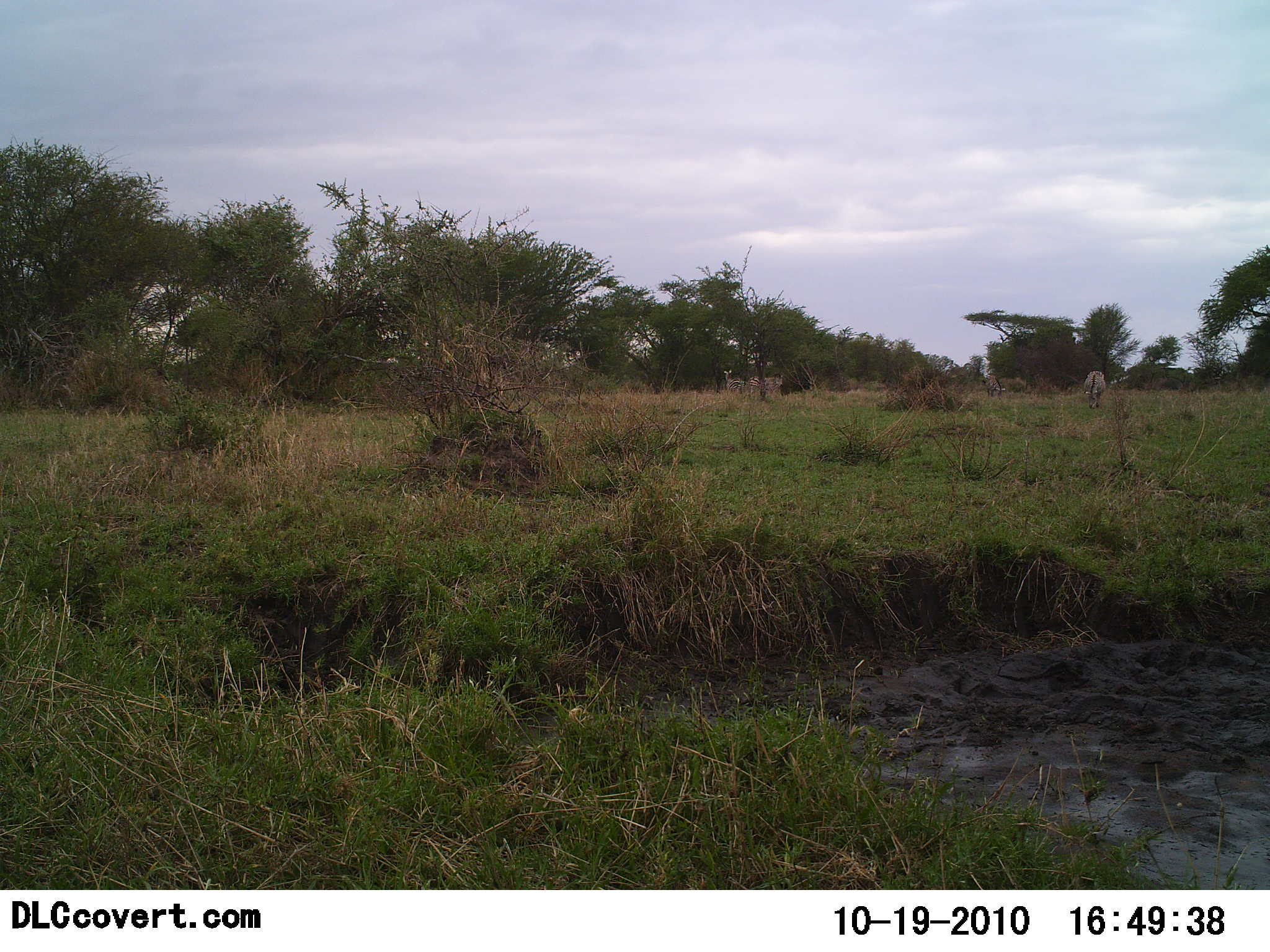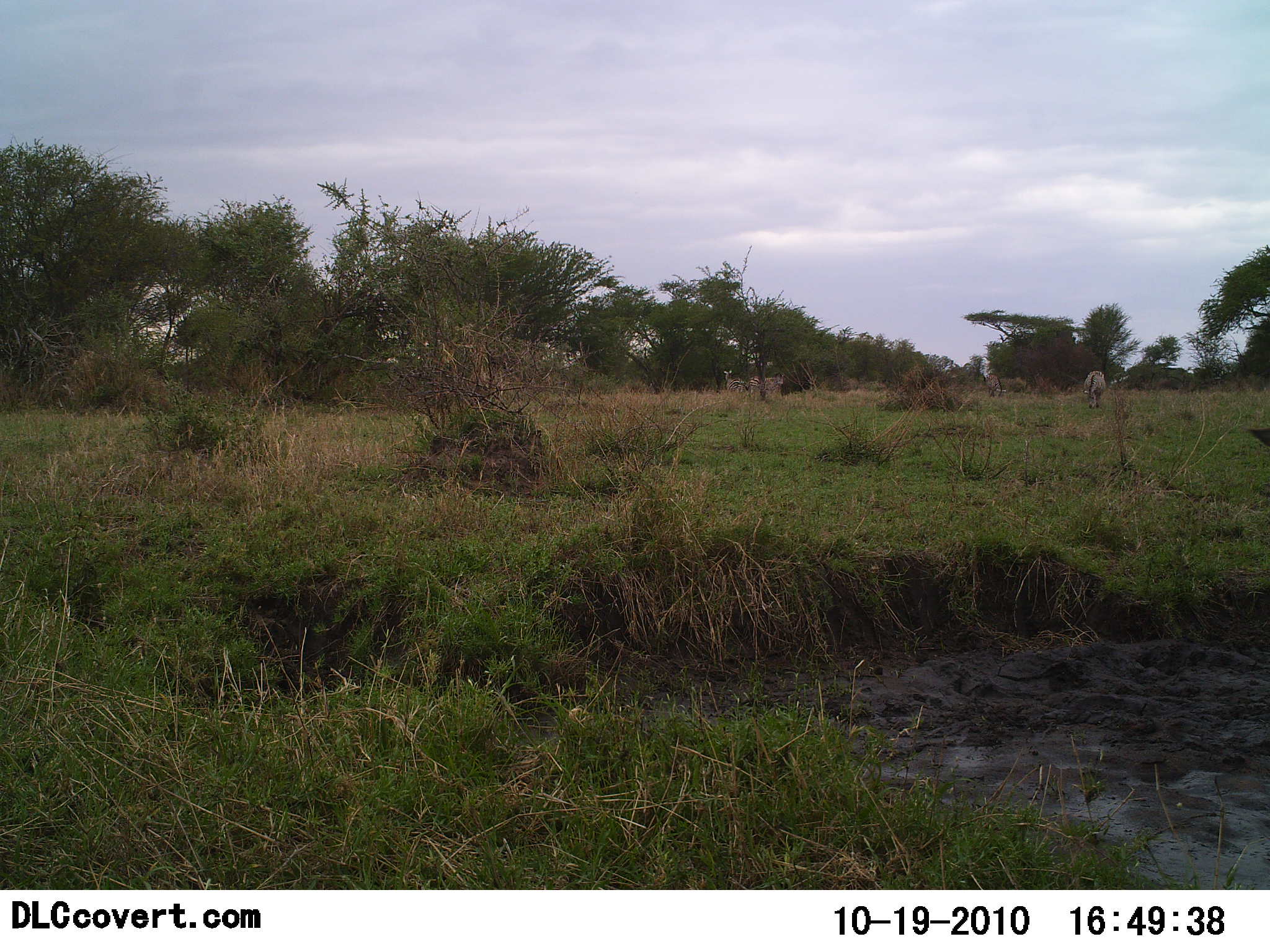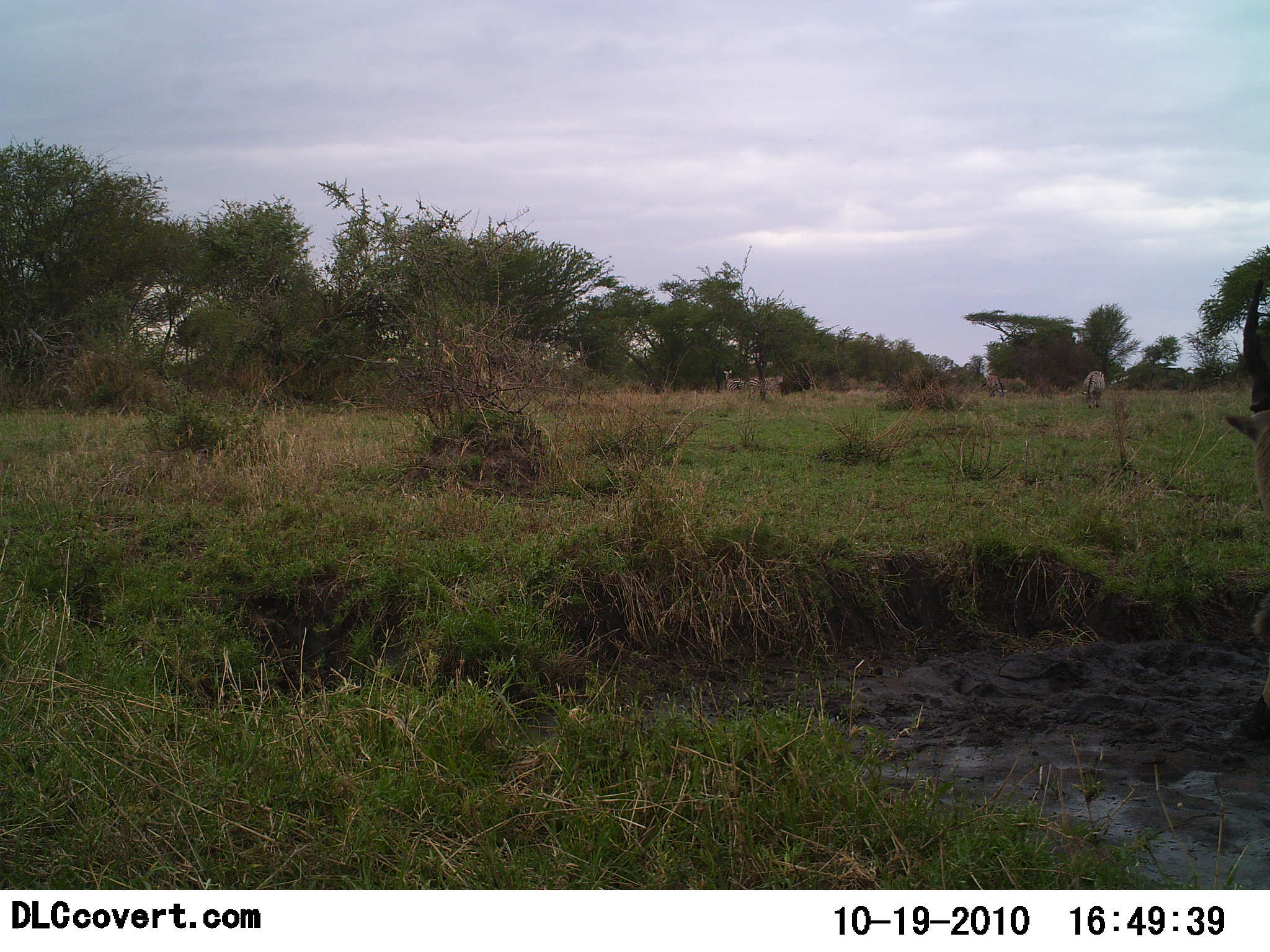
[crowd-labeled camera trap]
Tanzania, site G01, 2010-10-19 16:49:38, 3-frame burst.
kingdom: Animalia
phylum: Chordata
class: Mammalia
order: Perissodactyla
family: Equidae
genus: Equus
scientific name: Equus quagga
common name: plains zebra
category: zebra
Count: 1.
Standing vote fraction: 33%.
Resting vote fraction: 0%.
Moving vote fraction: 0%.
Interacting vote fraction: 0%.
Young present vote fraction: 0%.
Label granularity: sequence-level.